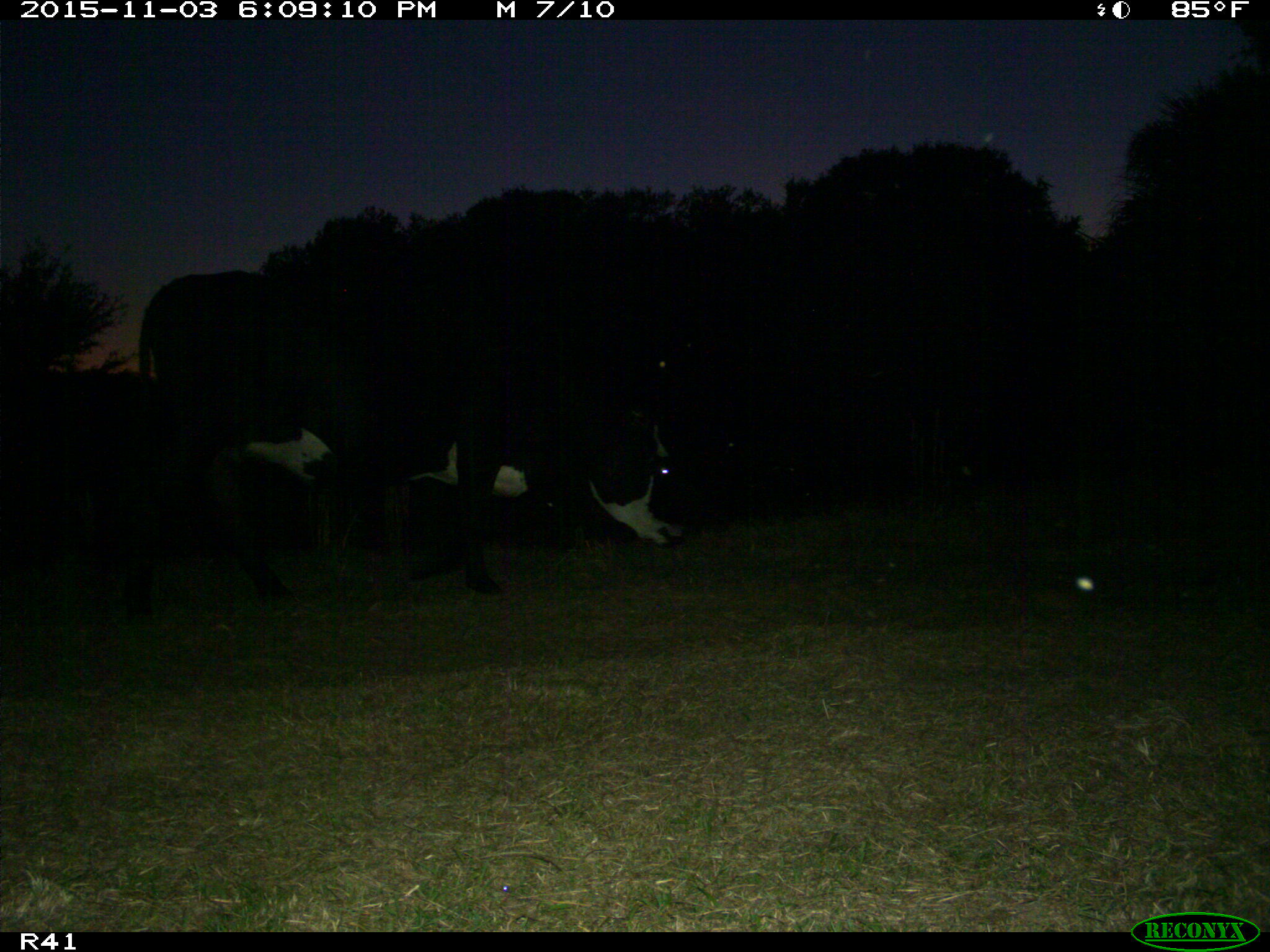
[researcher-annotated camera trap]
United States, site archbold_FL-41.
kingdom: Animalia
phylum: Chordata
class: Mammalia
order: Artiodactyla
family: Bovidae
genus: Bos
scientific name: Bos taurus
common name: domestic cow